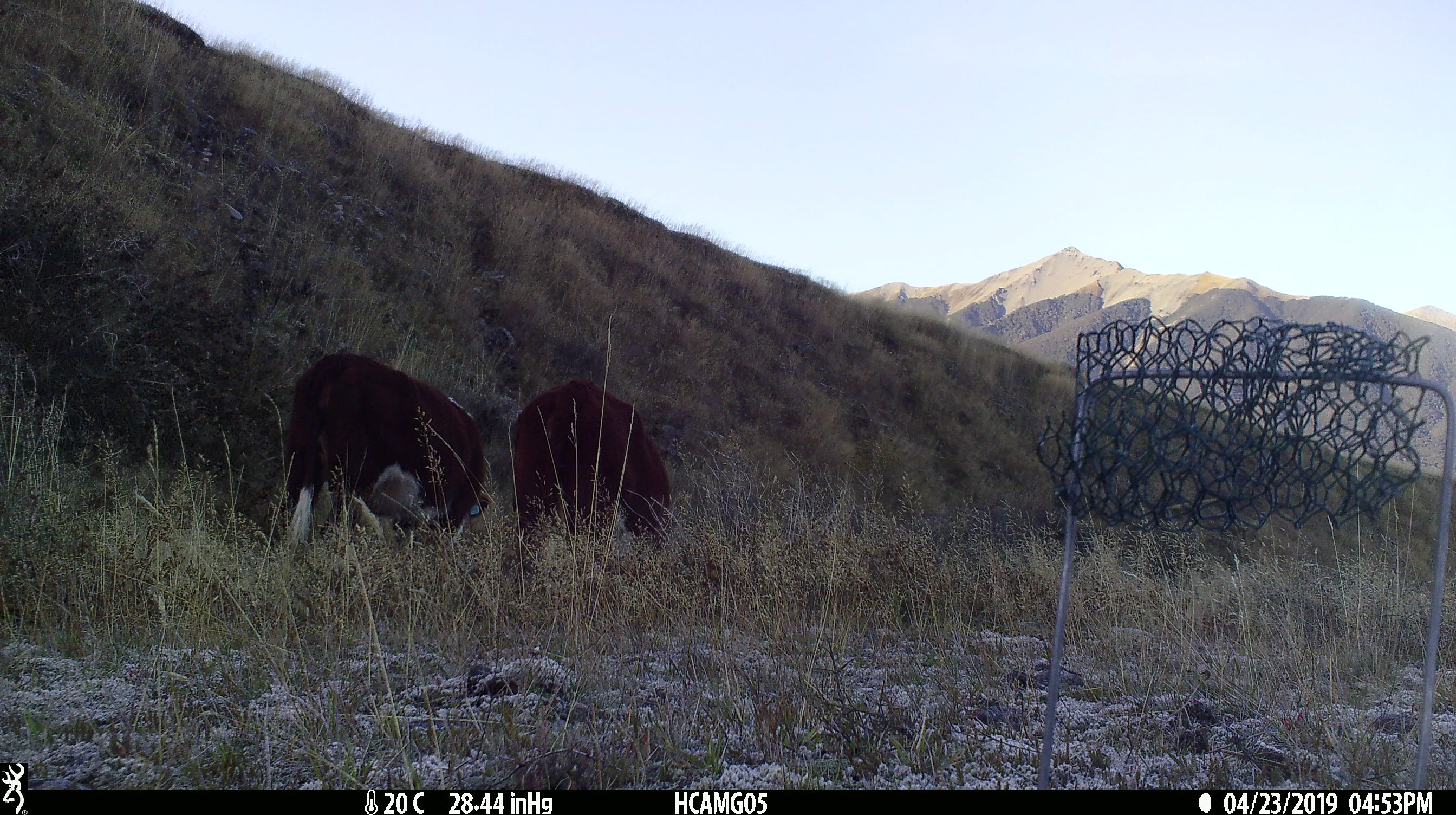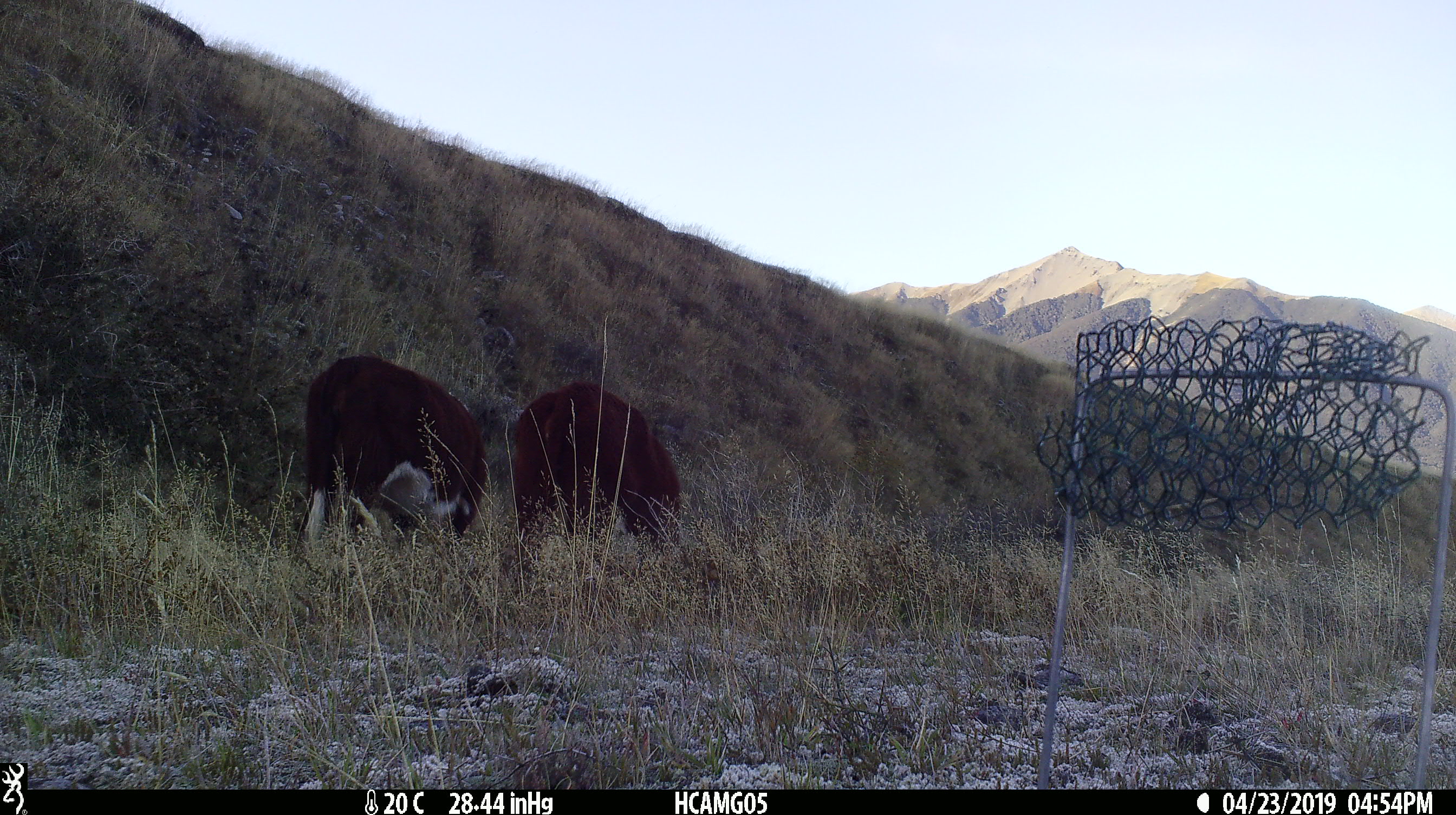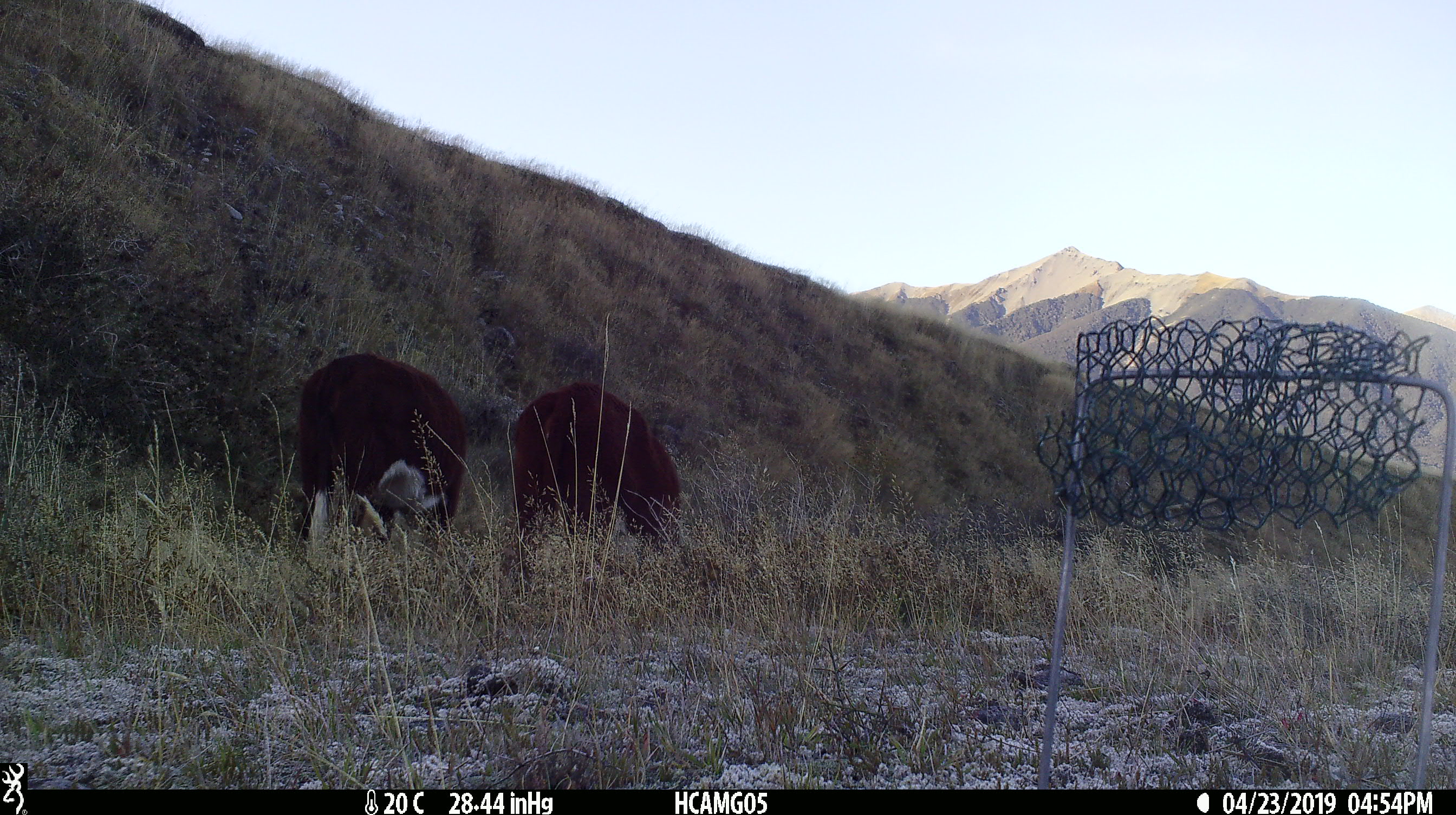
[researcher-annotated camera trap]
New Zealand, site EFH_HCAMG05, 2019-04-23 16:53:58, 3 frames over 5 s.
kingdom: Animalia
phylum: Chordata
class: Mammalia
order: Artiodactyla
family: Bovidae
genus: Bos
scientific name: Bos taurus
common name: domestic cow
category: cow